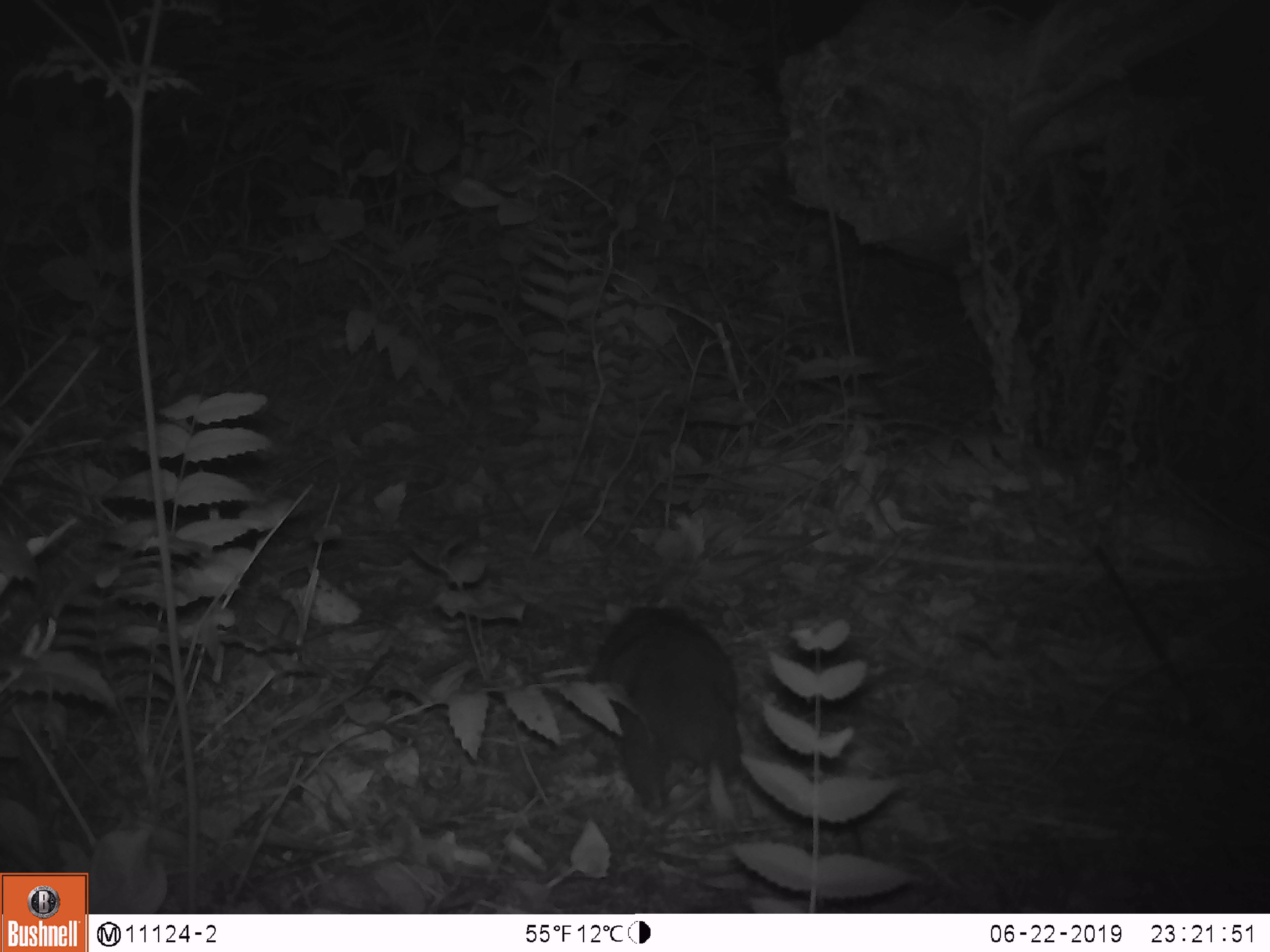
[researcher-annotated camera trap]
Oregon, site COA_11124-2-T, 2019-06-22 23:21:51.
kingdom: Animalia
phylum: Chordata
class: Mammalia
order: Rodentia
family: Aplodontiidae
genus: Aplodontia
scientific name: Aplodontia rufa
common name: mountain beaver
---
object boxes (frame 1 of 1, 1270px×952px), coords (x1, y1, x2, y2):
mountain beaver: (585, 606, 752, 806)